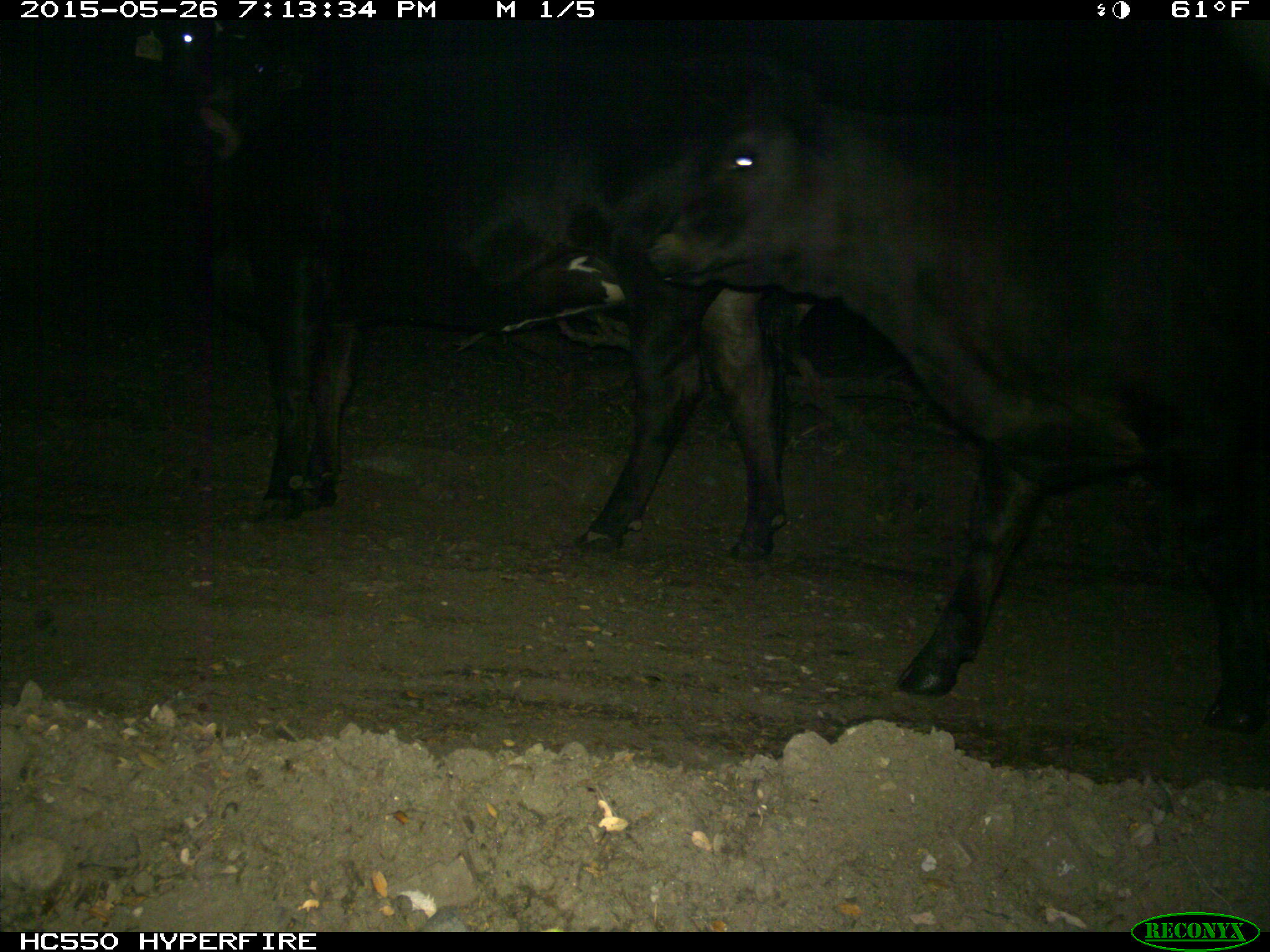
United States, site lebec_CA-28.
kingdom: Animalia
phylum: Chordata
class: Mammalia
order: Artiodactyla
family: Bovidae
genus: Bos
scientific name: Bos taurus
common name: domestic cow